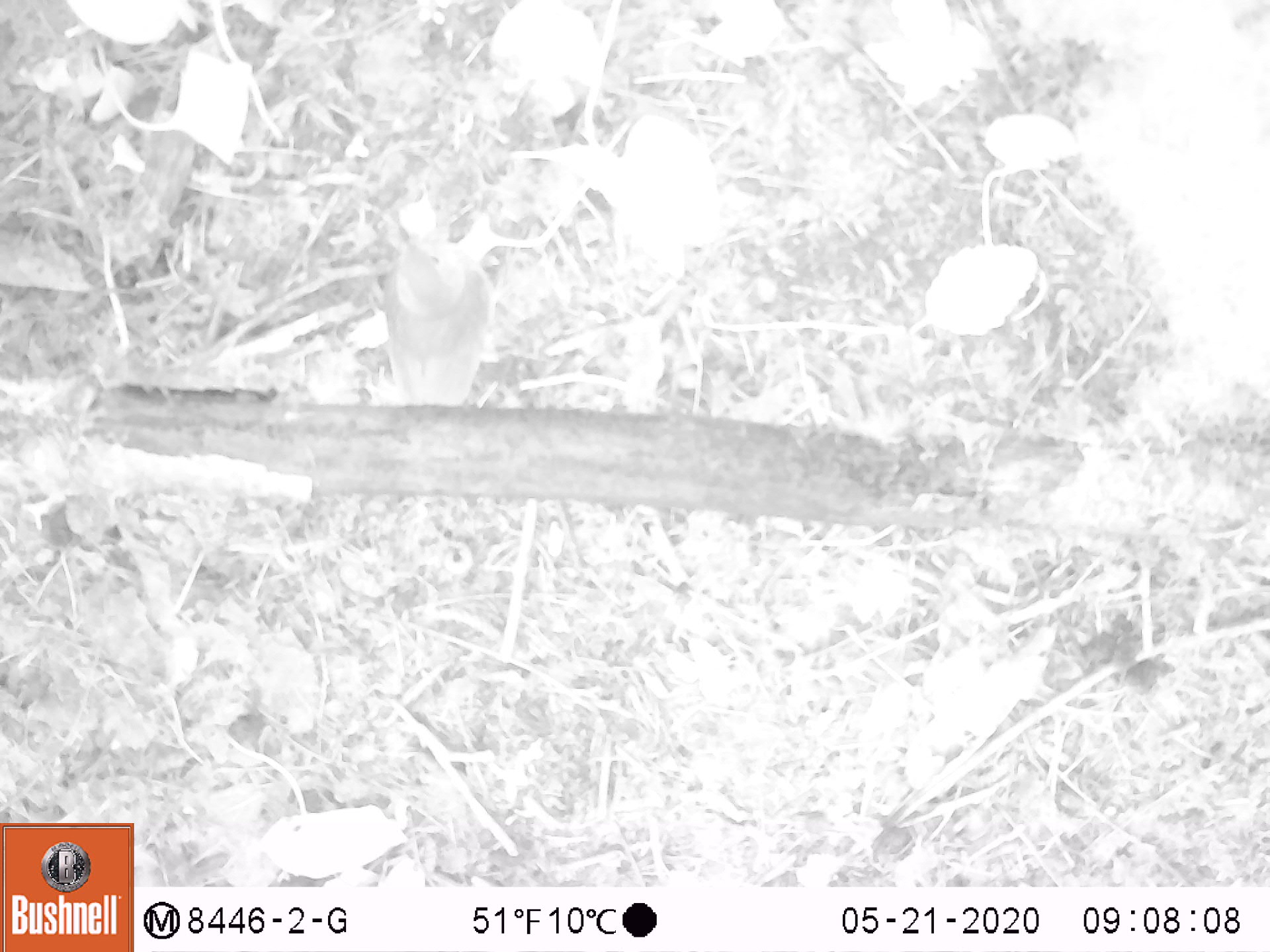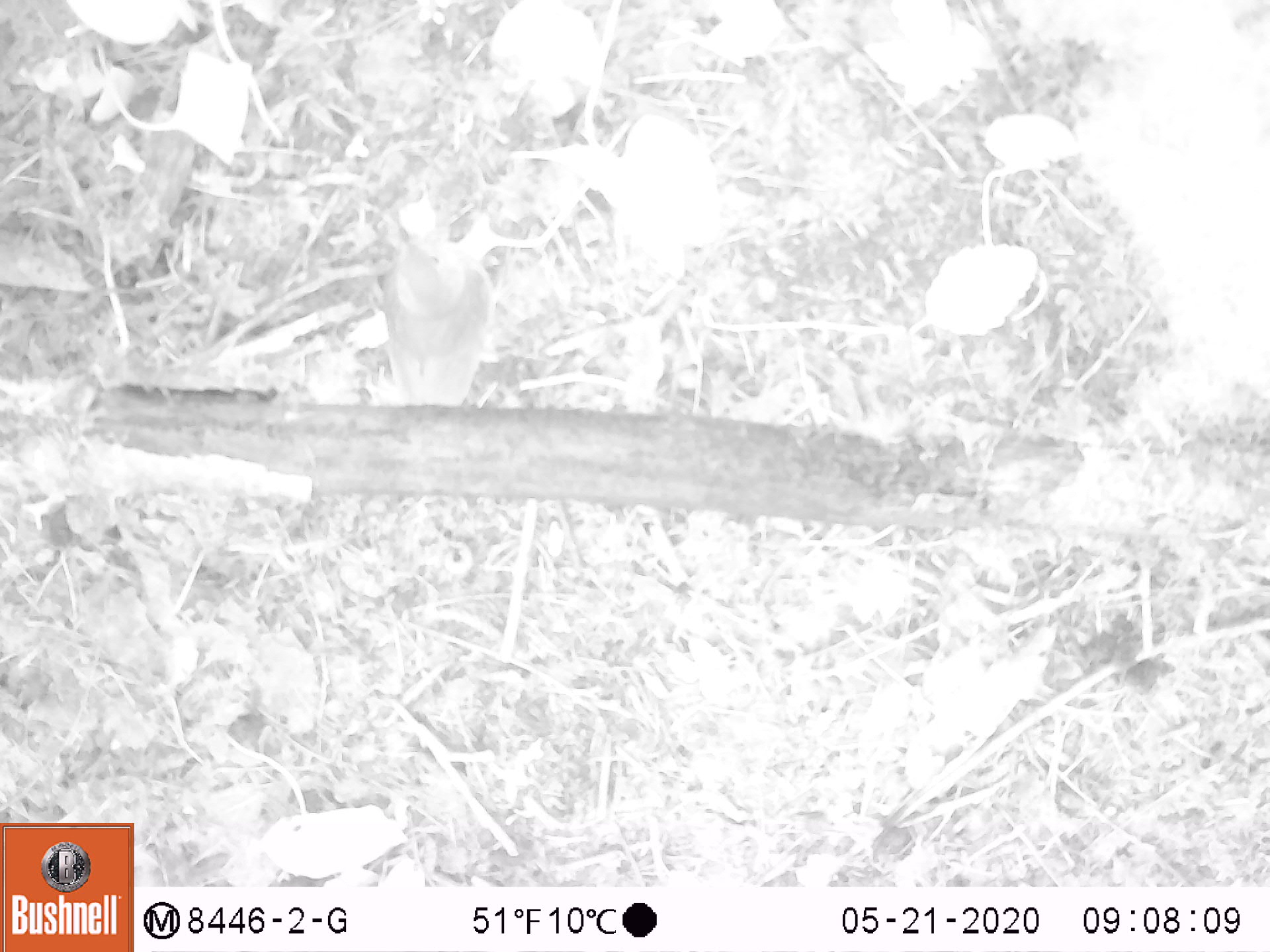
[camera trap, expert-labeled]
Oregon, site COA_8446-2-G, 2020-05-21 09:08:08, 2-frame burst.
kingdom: Animalia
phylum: Chordata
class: Aves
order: Passeriformes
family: Turdidae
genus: Catharus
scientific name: Catharus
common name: brown thrushes and nightingale-thrushes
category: catharus species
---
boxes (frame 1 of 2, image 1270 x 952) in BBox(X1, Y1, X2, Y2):
catharus species: BBox(370, 224, 503, 400)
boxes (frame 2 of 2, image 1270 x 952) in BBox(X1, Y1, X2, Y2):
catharus species: BBox(369, 214, 497, 403)